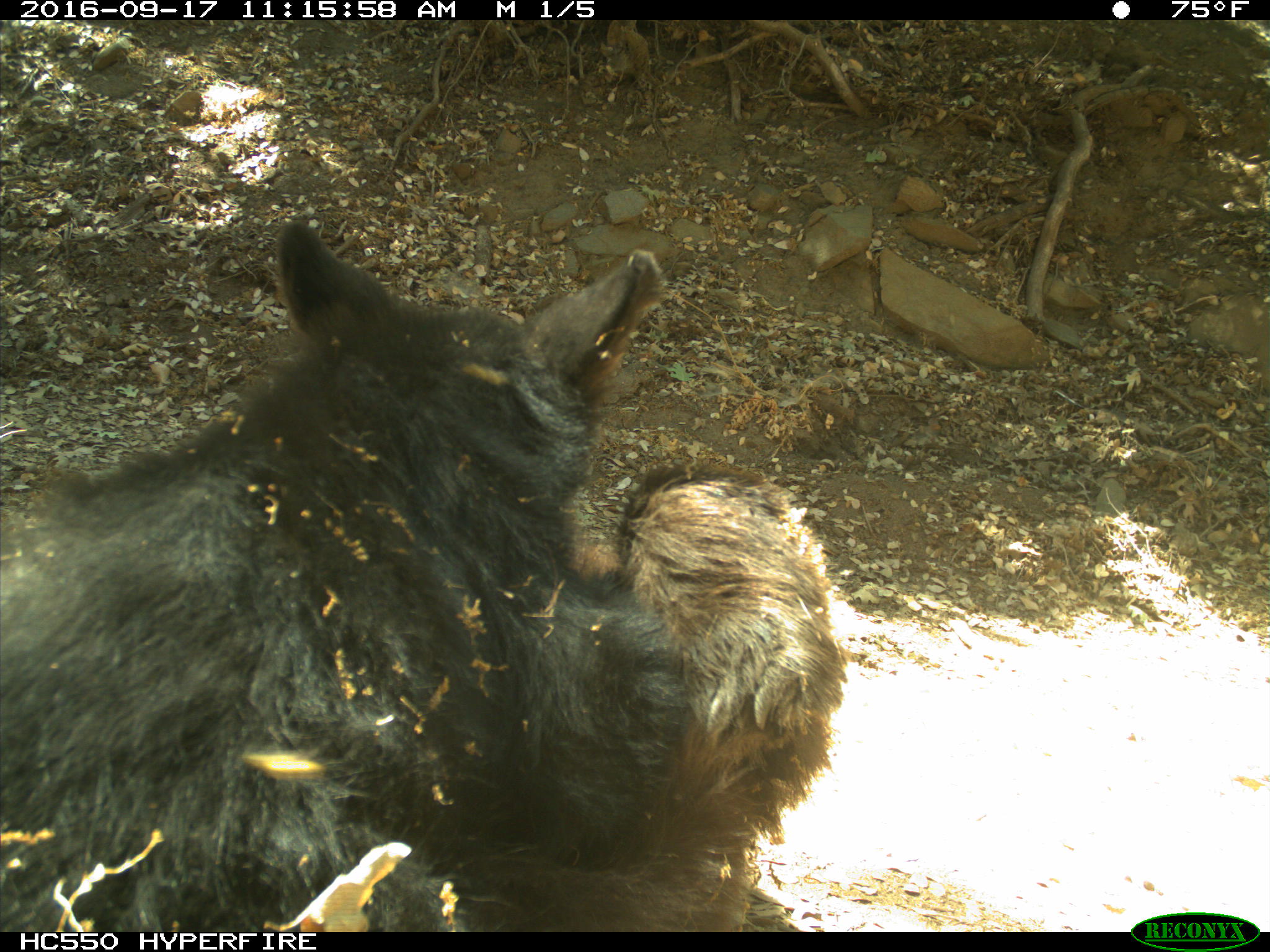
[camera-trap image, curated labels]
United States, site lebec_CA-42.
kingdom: Animalia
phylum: Chordata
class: Mammalia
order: Carnivora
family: Ursidae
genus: Ursus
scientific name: Ursus americanus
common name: american black bear